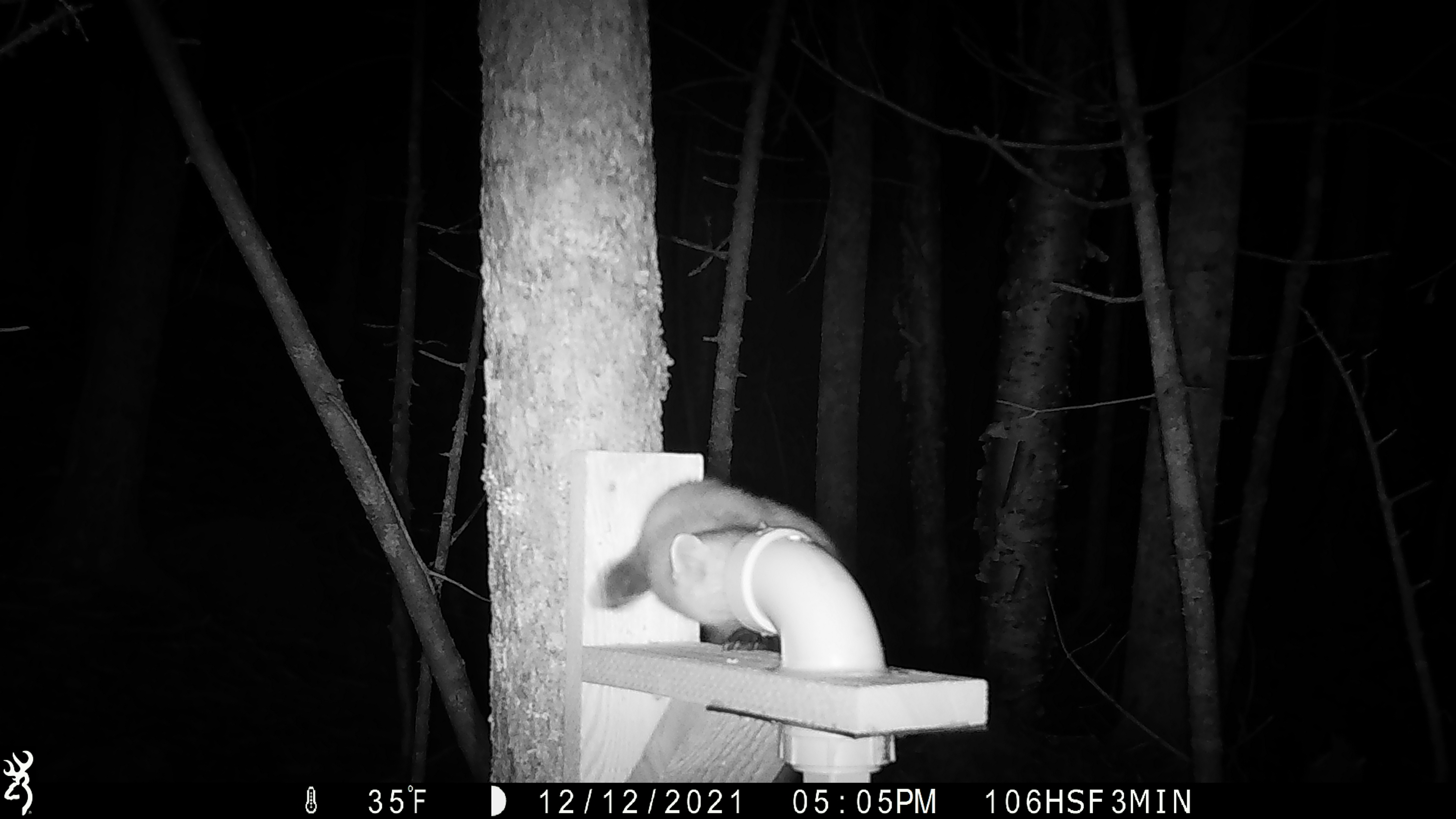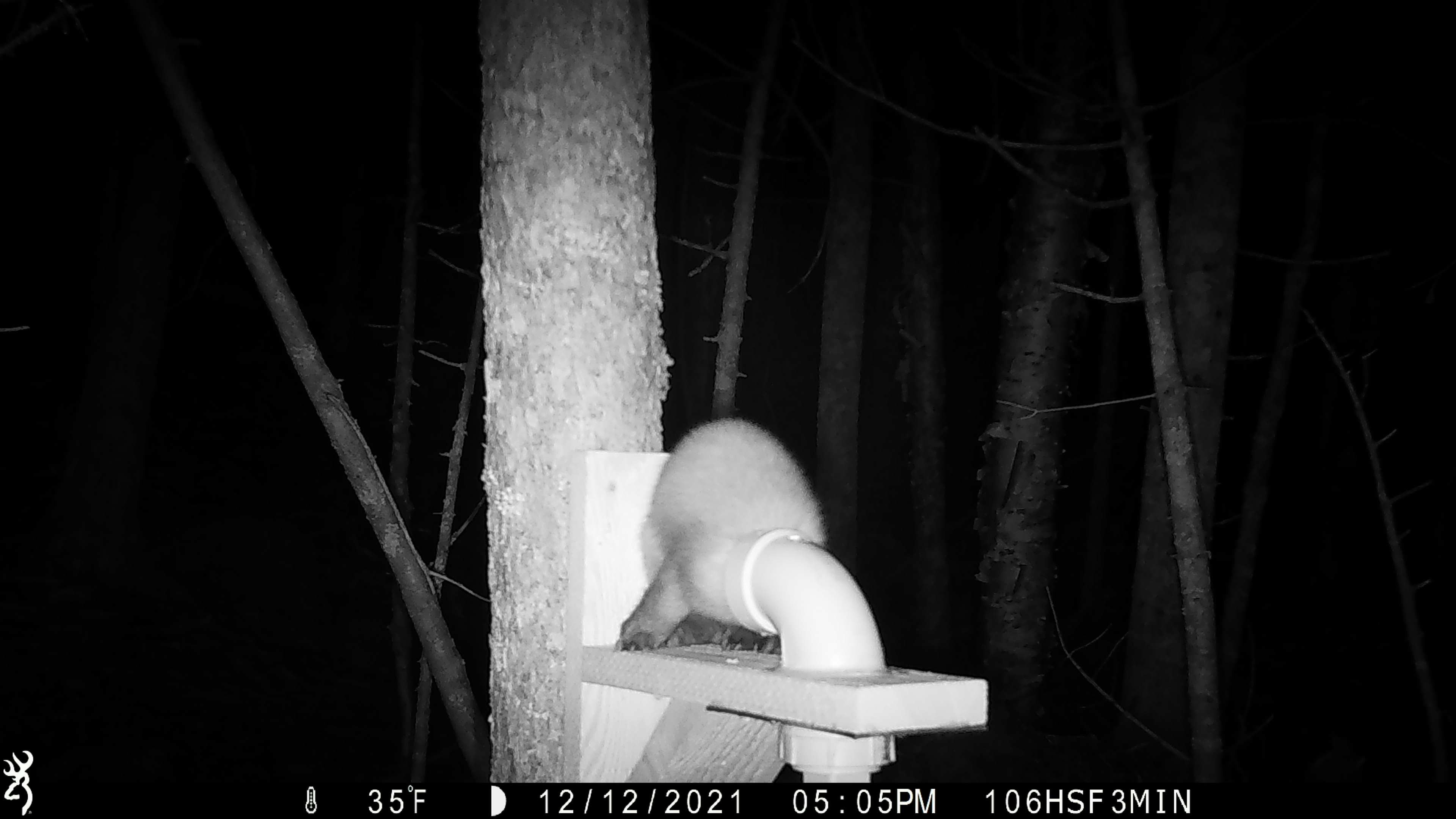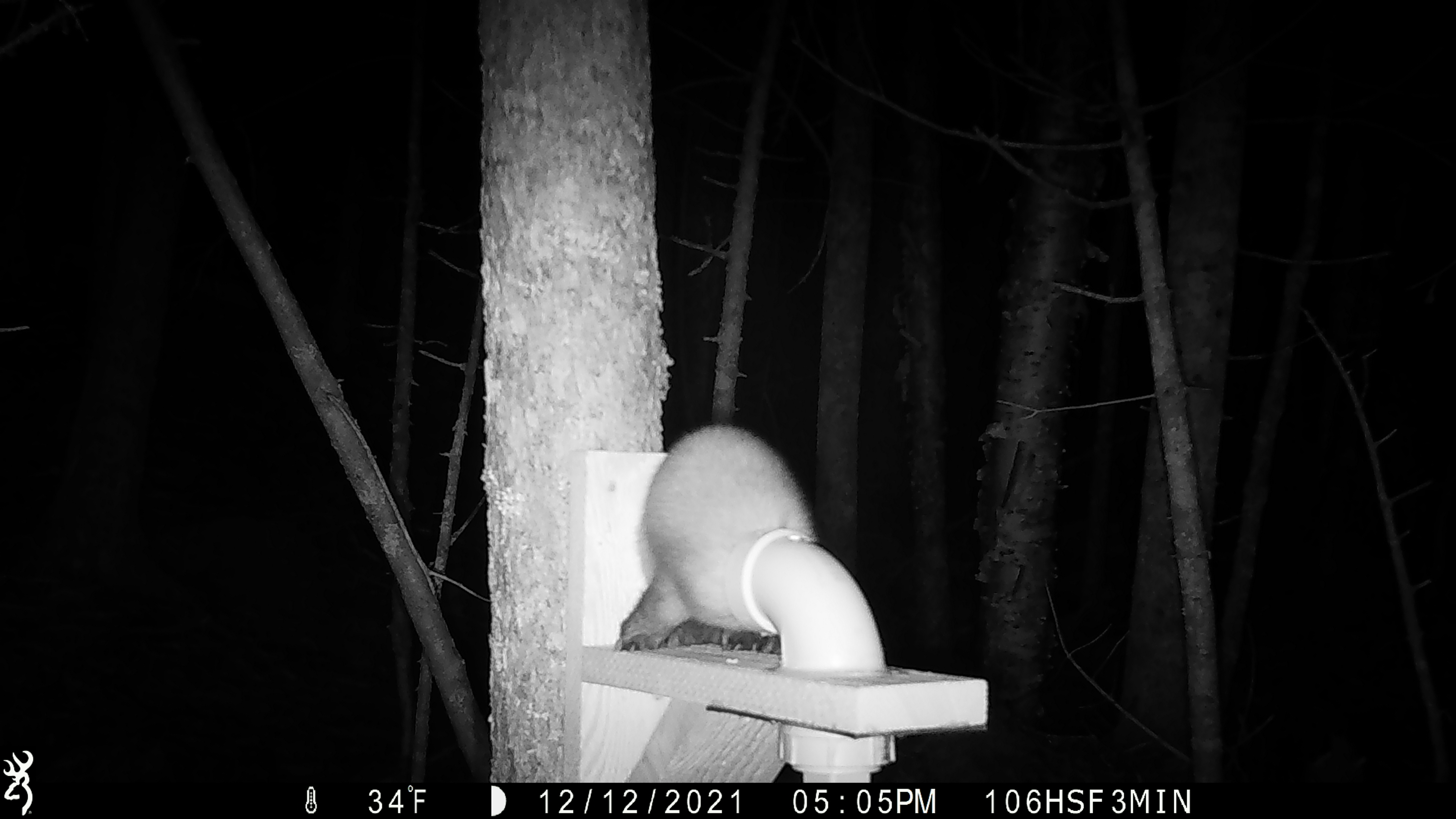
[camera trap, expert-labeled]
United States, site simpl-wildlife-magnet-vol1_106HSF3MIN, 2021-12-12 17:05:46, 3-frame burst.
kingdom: Animalia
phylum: Chordata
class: Mammalia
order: Carnivora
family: Mustelidae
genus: Martes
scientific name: Martes americana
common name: american marten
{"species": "american marten (Martes americana)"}